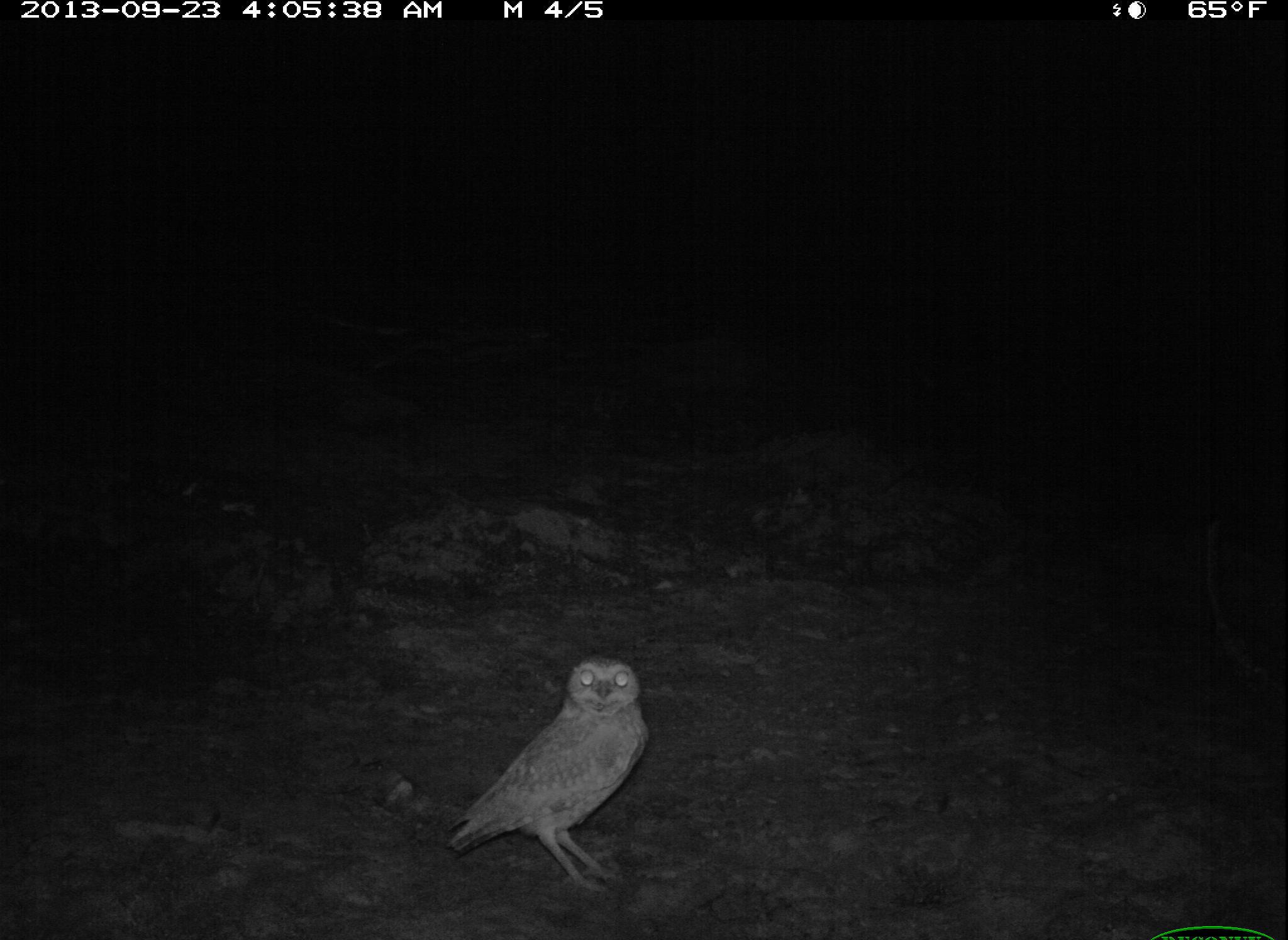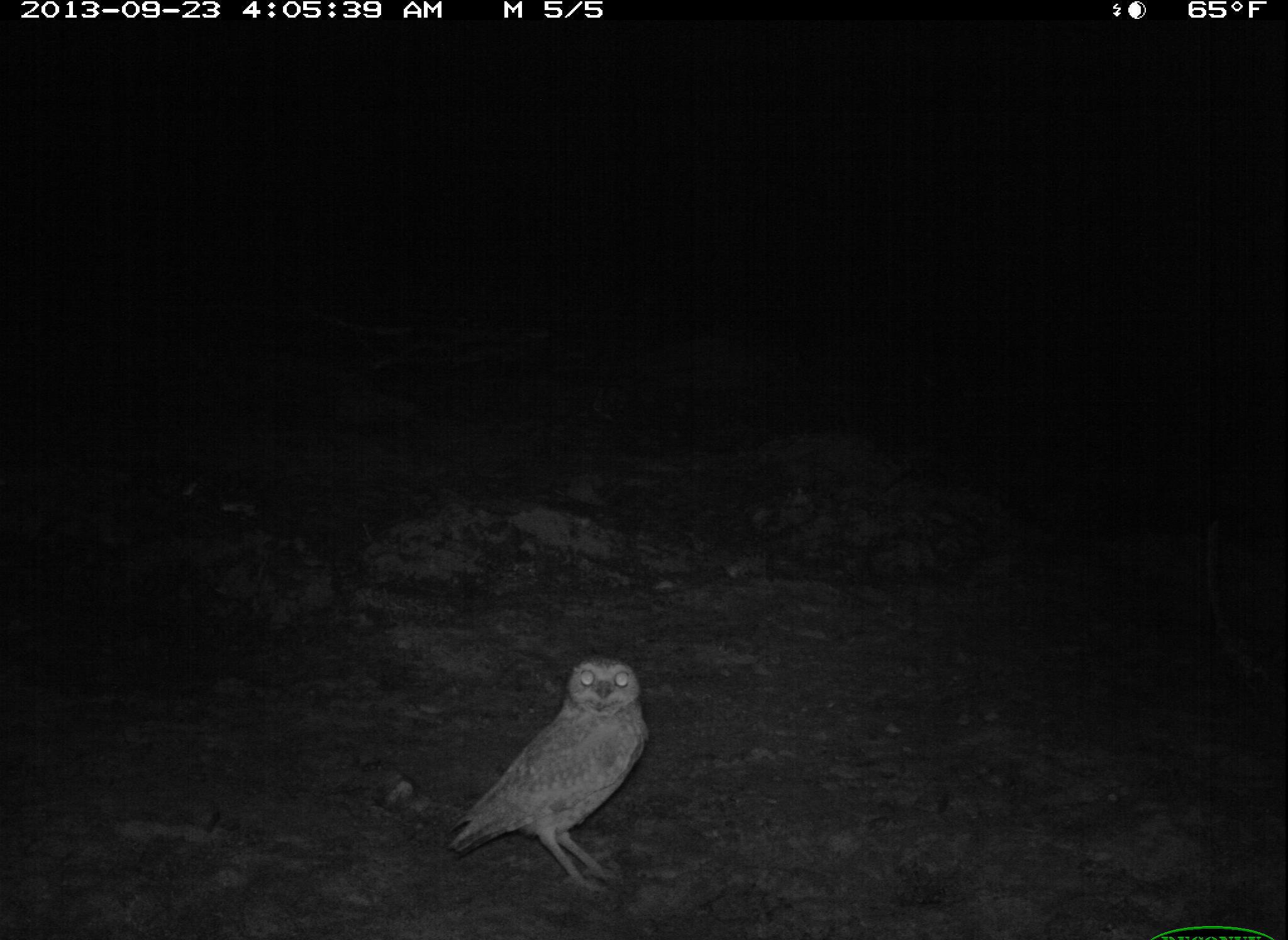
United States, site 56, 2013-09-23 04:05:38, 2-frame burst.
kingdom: Animalia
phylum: Chordata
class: Aves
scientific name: Aves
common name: bird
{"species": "bird (Aves)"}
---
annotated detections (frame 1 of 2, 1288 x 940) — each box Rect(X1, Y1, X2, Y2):
bird: Rect(442, 654, 652, 903)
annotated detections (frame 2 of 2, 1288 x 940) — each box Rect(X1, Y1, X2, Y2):
bird: Rect(444, 655, 653, 890)